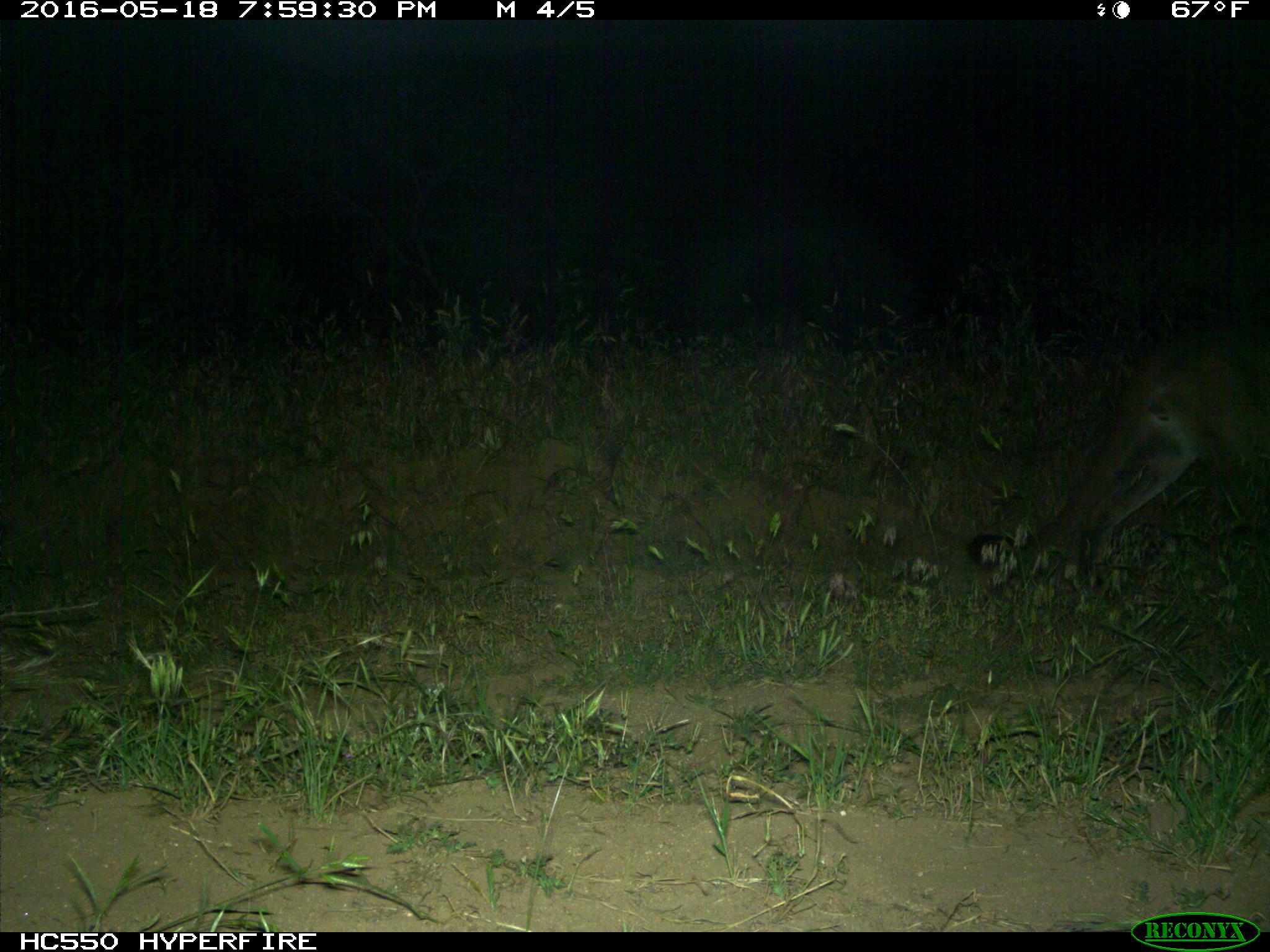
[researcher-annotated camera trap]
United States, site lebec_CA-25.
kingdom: Animalia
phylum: Chordata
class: Mammalia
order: Carnivora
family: Felidae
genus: Puma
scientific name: Puma concolor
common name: mountain lion